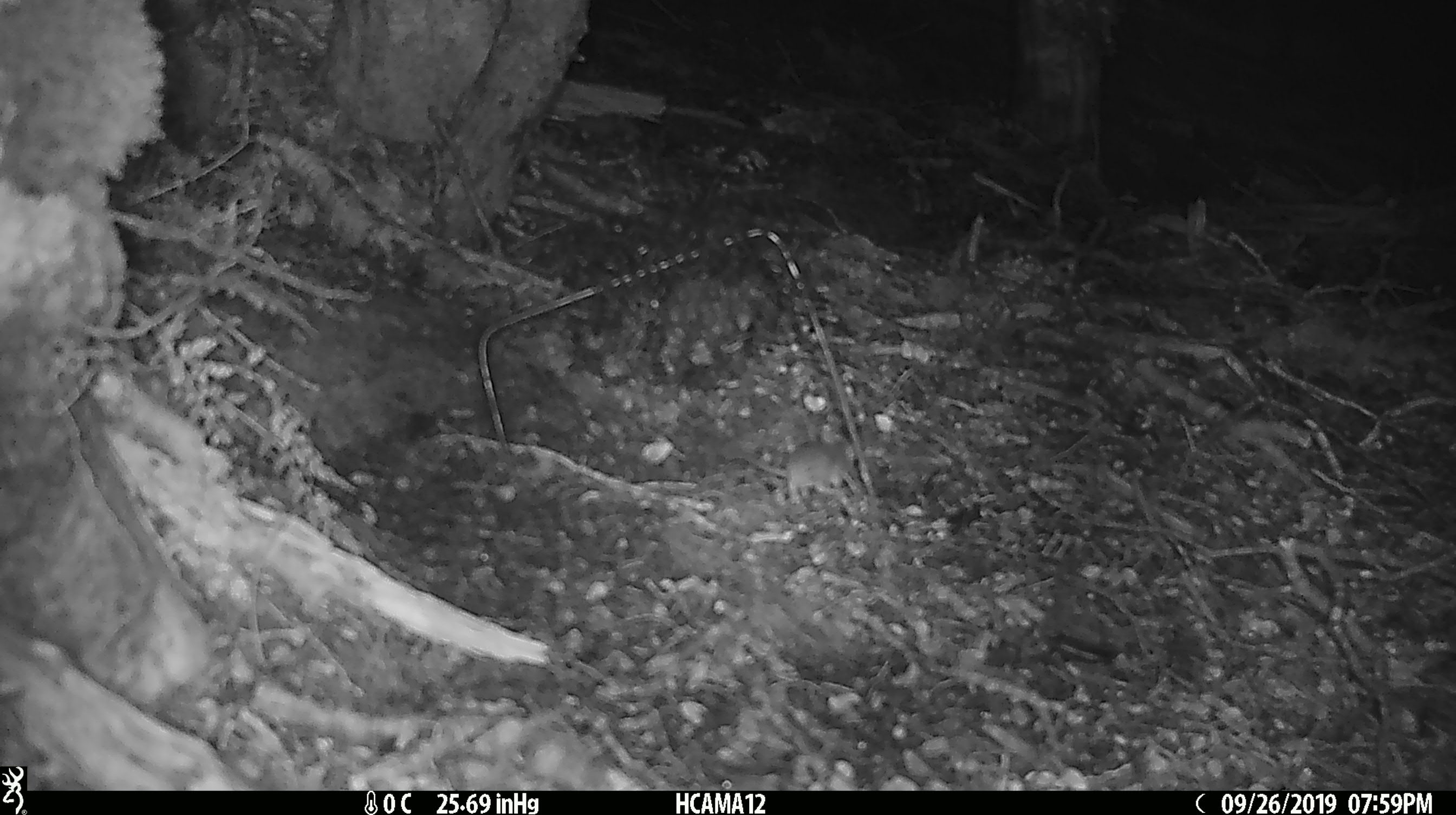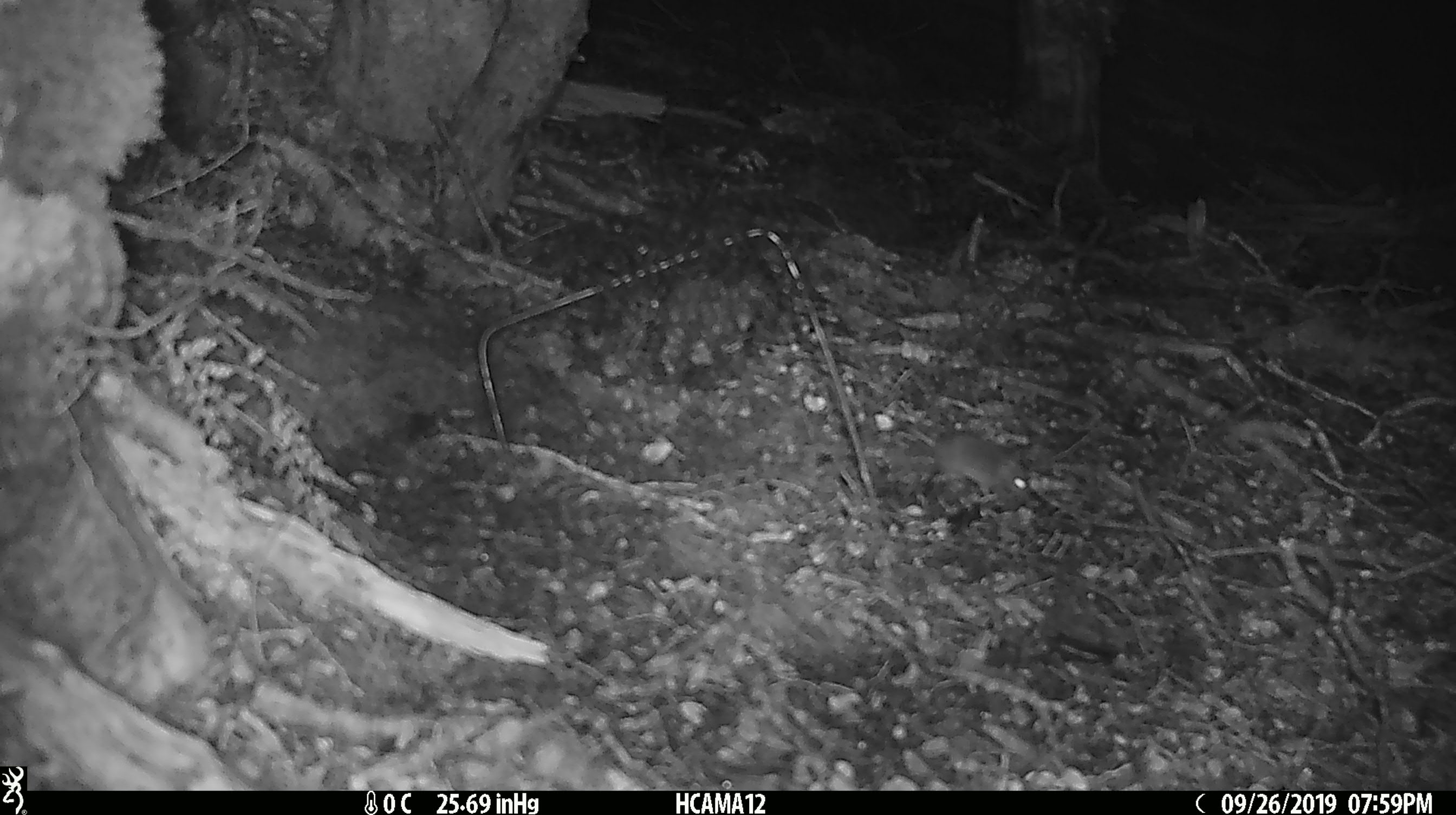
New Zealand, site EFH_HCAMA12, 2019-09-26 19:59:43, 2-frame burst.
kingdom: Animalia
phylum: Chordata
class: Mammalia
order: Rodentia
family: Muridae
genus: Mus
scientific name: Mus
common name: mouse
Mouse (Mus).